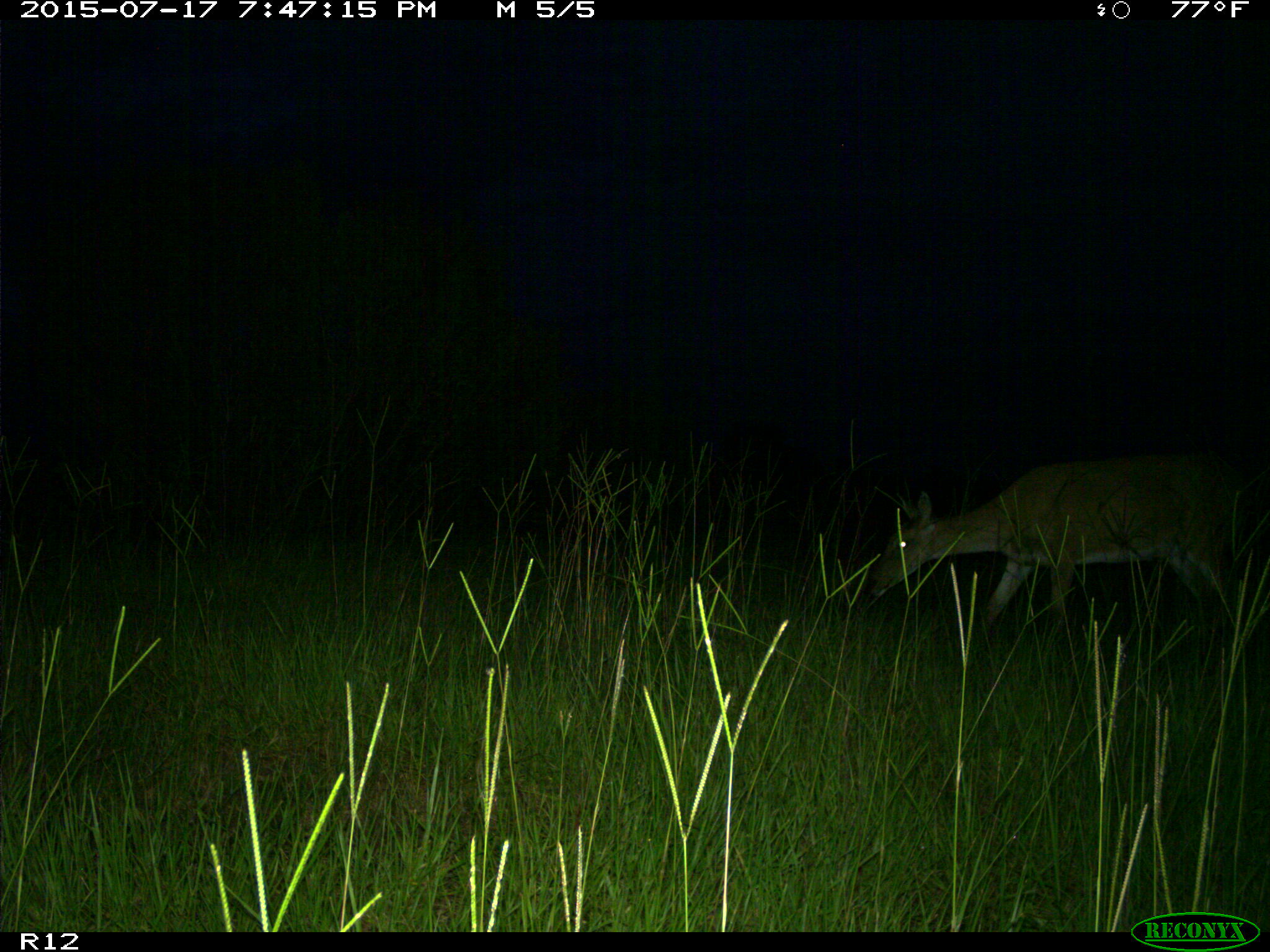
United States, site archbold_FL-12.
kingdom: Animalia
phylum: Chordata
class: Mammalia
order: Artiodactyla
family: Cervidae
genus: Odocoileus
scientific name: Odocoileus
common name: deer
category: unidentified deer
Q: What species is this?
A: Unidentified deer (deer) (Odocoileus).